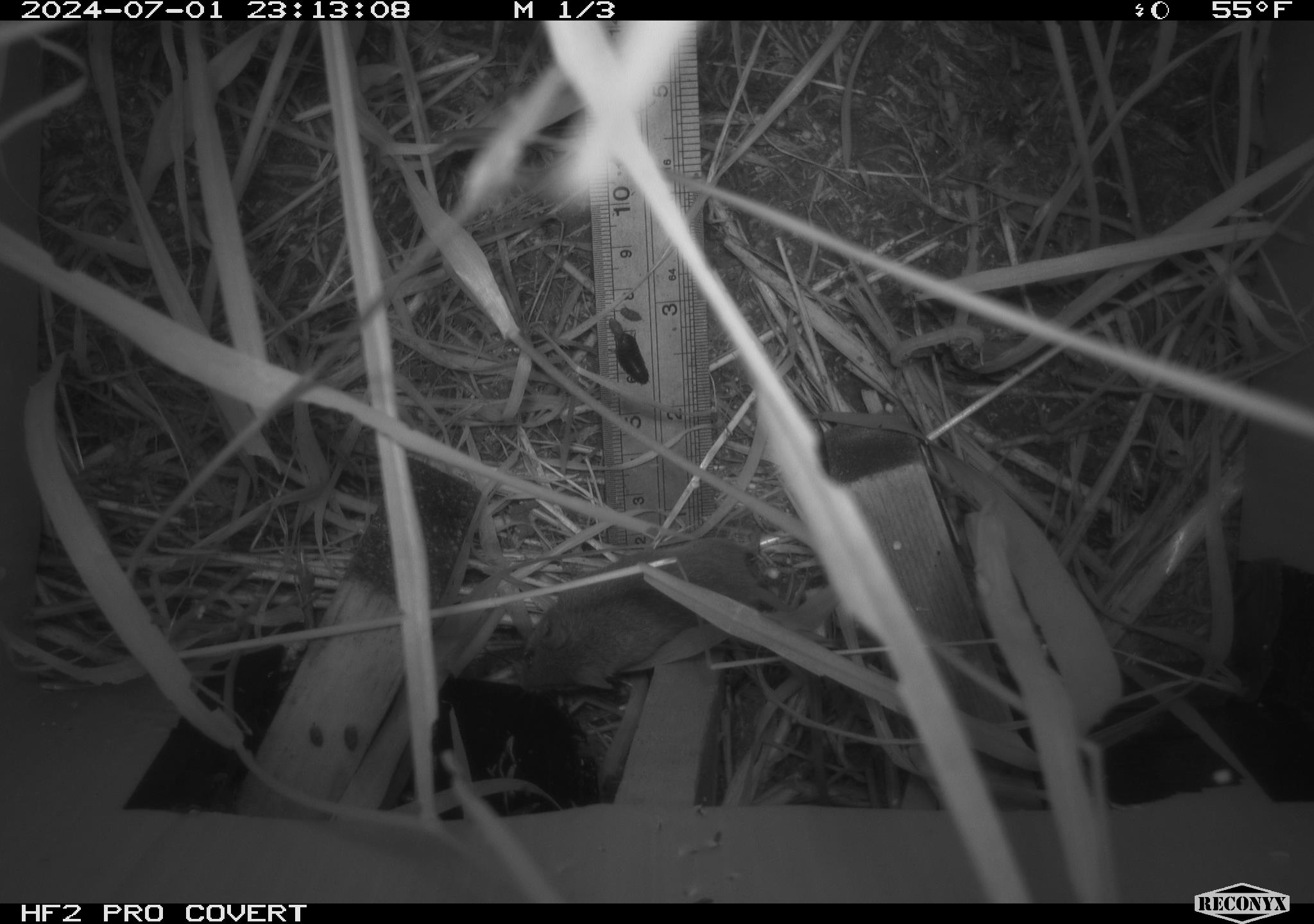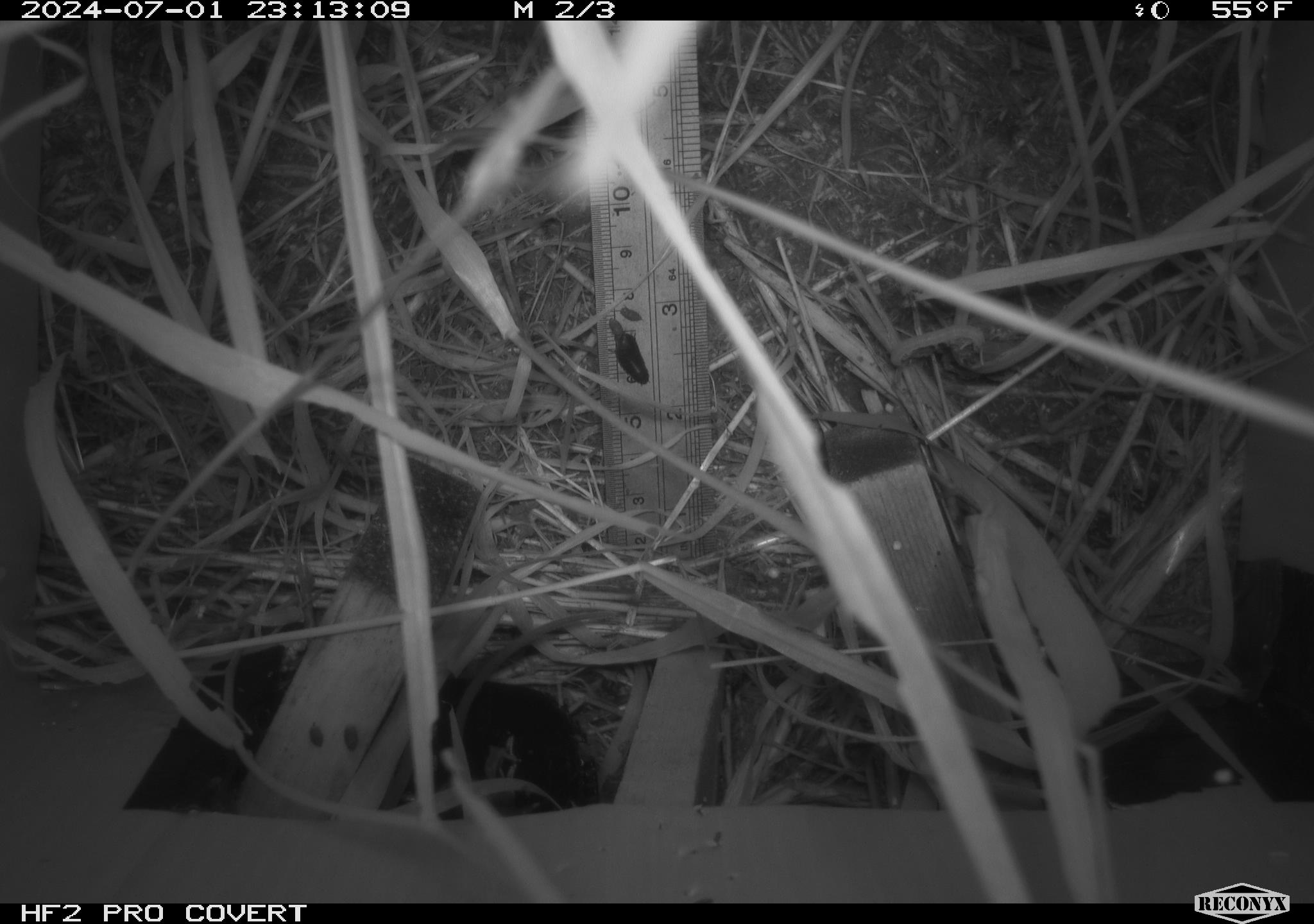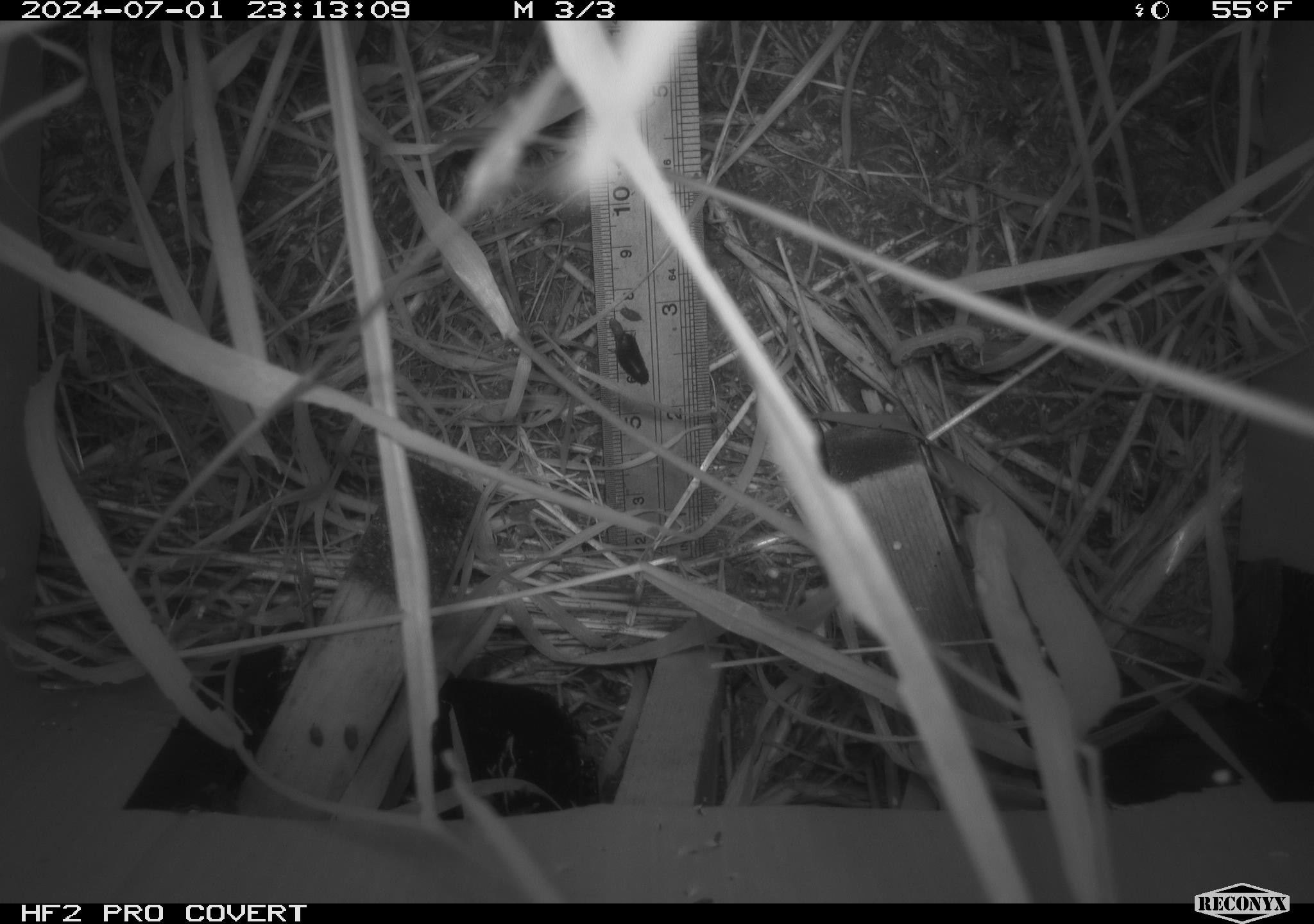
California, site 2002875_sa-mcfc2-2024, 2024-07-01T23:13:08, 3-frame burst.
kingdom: Animalia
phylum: Chordata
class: Mammalia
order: Rodentia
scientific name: Rodentia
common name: rodent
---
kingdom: Animalia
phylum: Arthropoda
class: Insecta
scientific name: Insecta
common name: insect